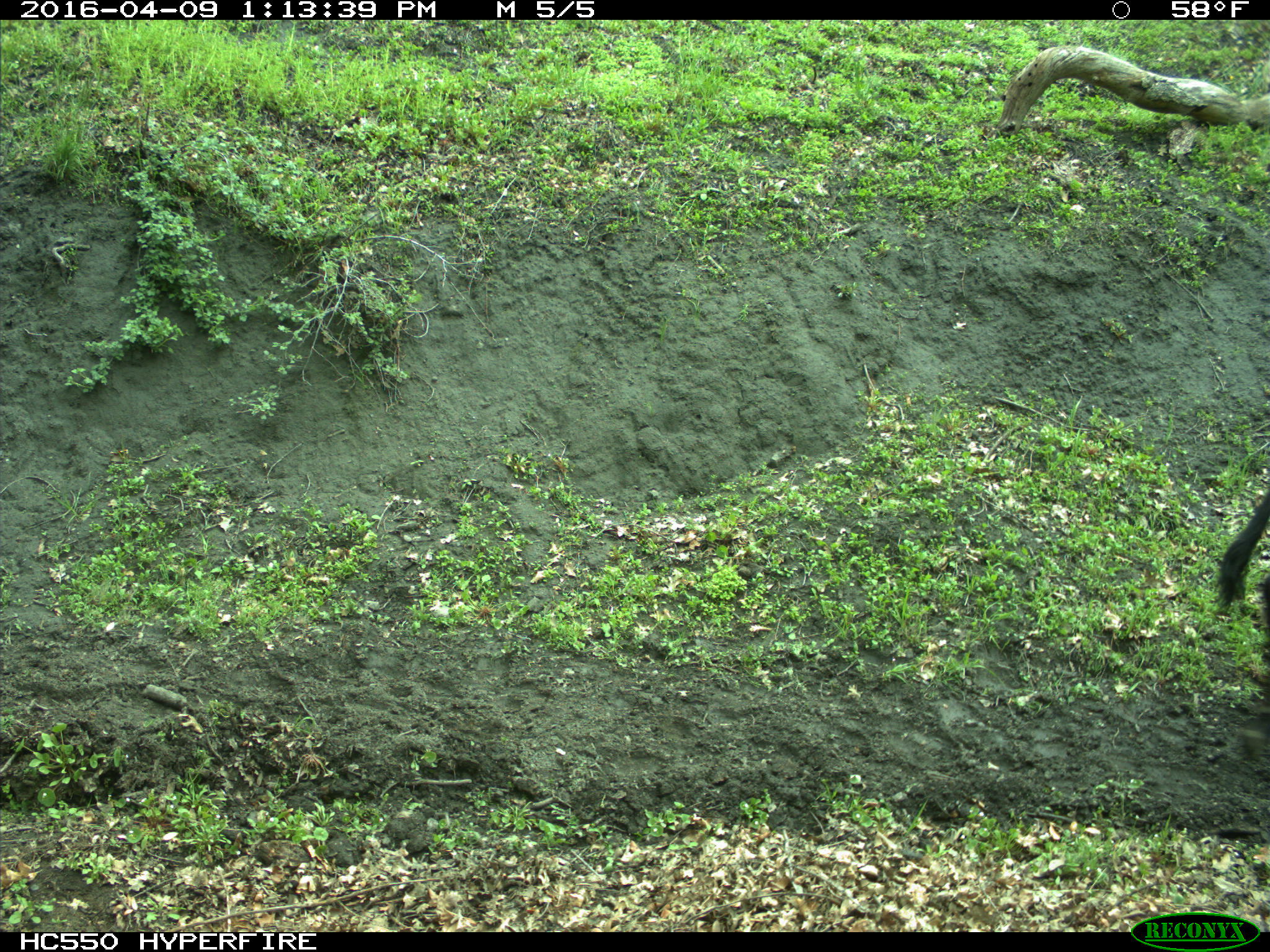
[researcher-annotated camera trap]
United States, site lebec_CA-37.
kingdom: Animalia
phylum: Chordata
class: Mammalia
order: Artiodactyla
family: Bovidae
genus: Bos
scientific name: Bos taurus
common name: domestic cow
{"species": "Bos taurus (domestic cow)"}